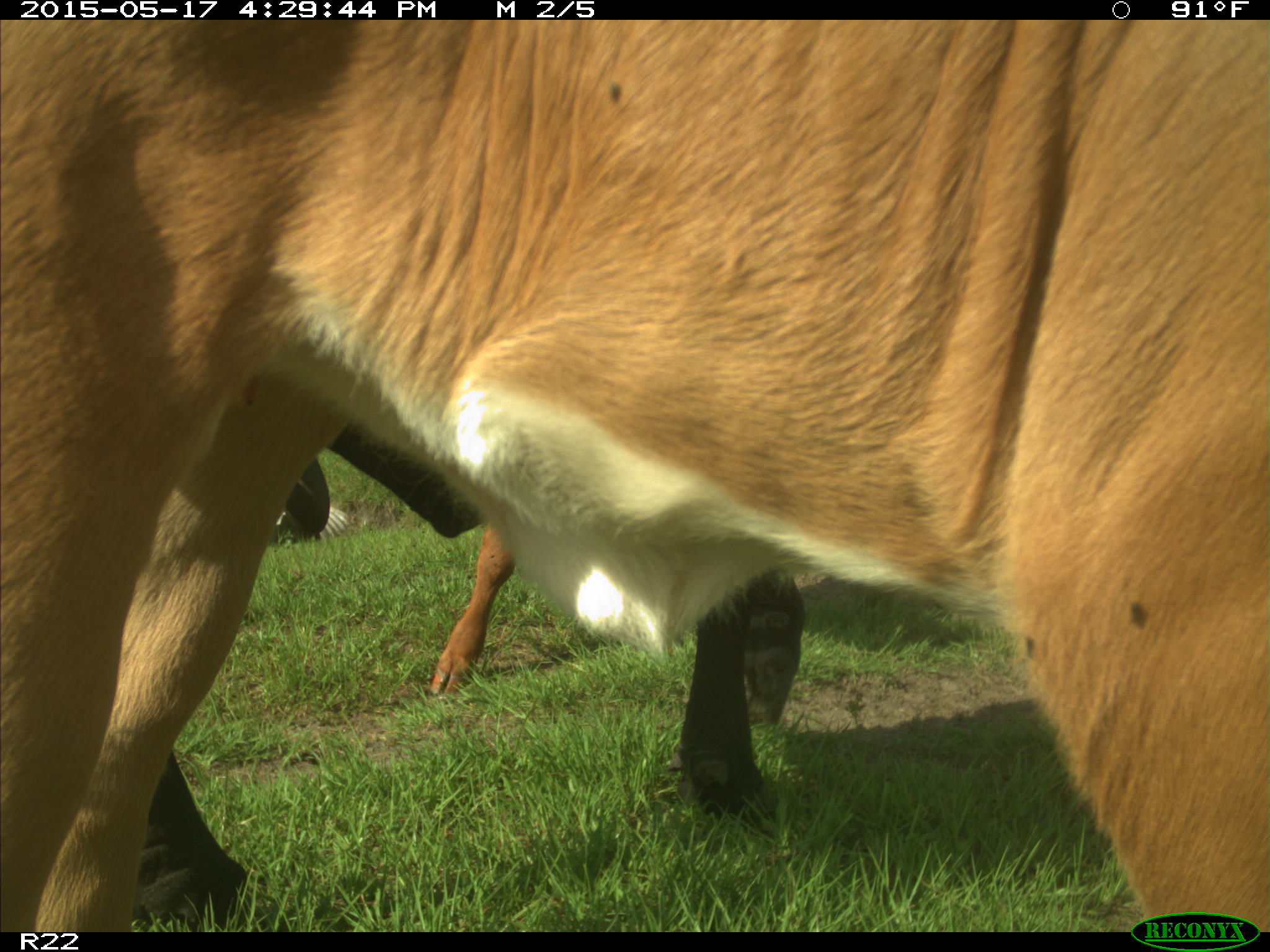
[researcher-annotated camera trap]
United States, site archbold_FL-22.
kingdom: Animalia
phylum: Chordata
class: Mammalia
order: Artiodactyla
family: Bovidae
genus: Bos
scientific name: Bos taurus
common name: domestic cow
Bos taurus (domestic cow).